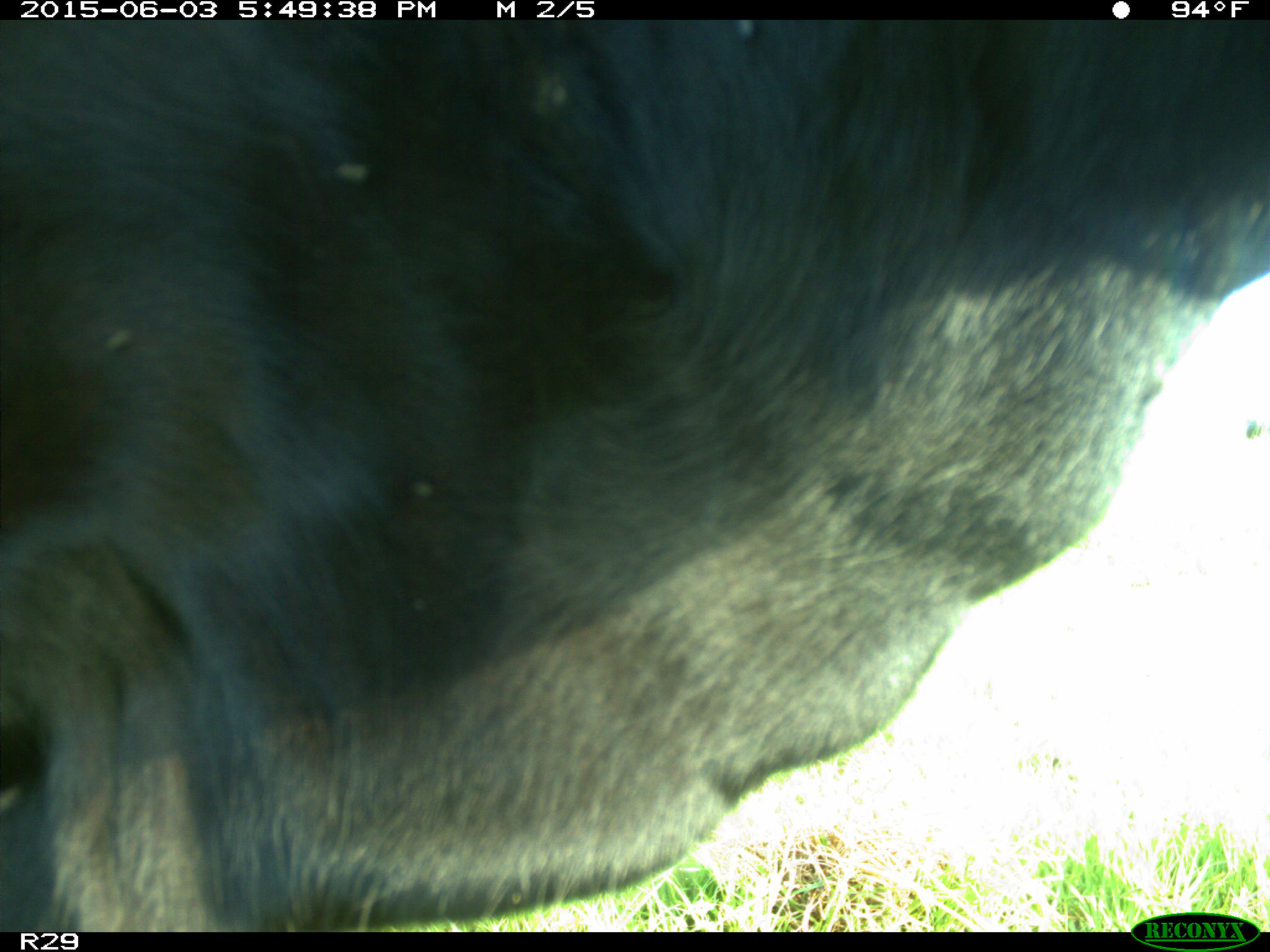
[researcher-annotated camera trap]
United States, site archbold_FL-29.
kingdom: Animalia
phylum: Chordata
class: Mammalia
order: Artiodactyla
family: Bovidae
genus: Bos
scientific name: Bos taurus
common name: domestic cow